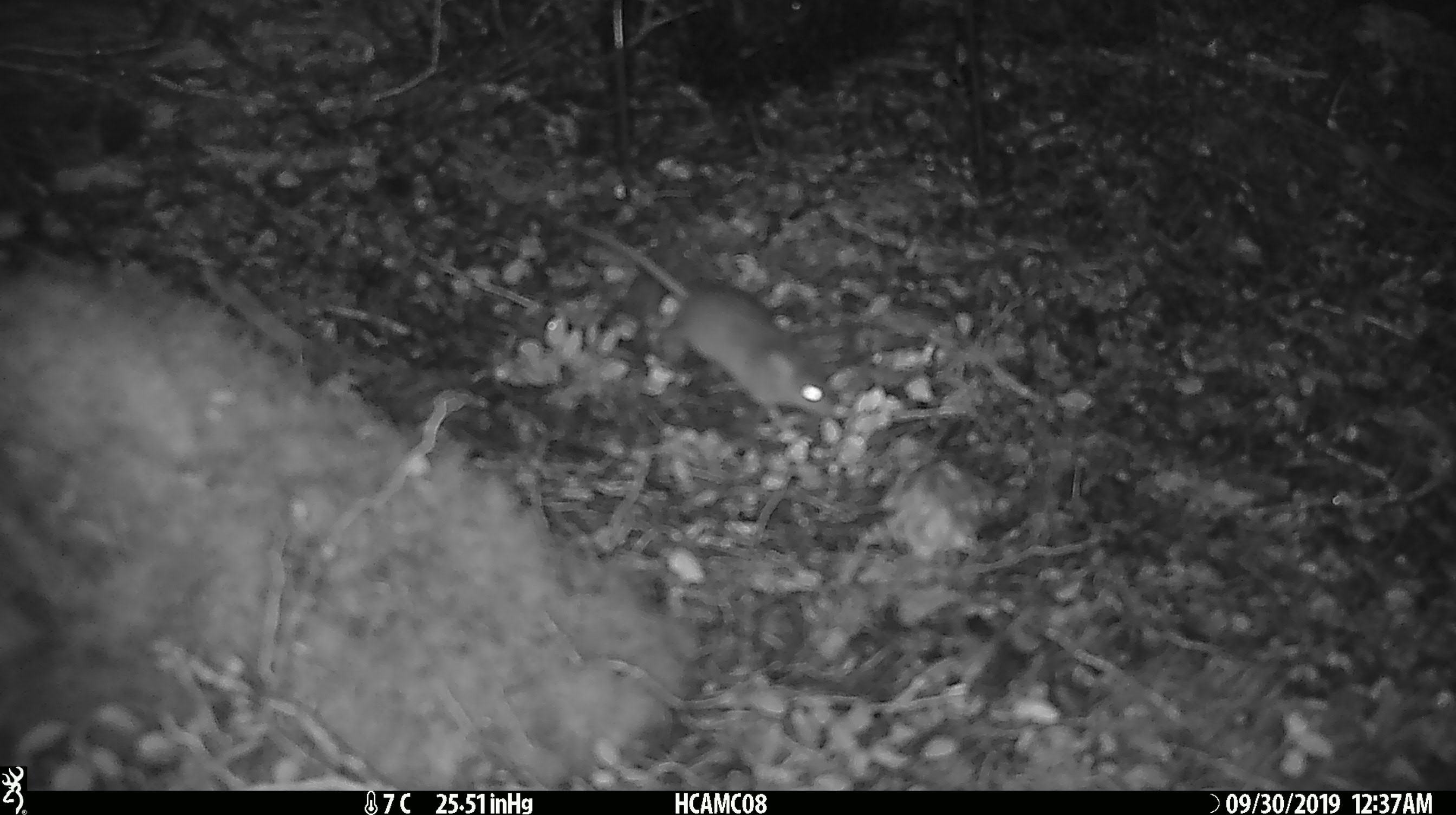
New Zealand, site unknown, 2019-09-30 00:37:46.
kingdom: Animalia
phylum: Chordata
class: Mammalia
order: Rodentia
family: Muridae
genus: Mus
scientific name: Mus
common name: mouse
Mouse (Mus).